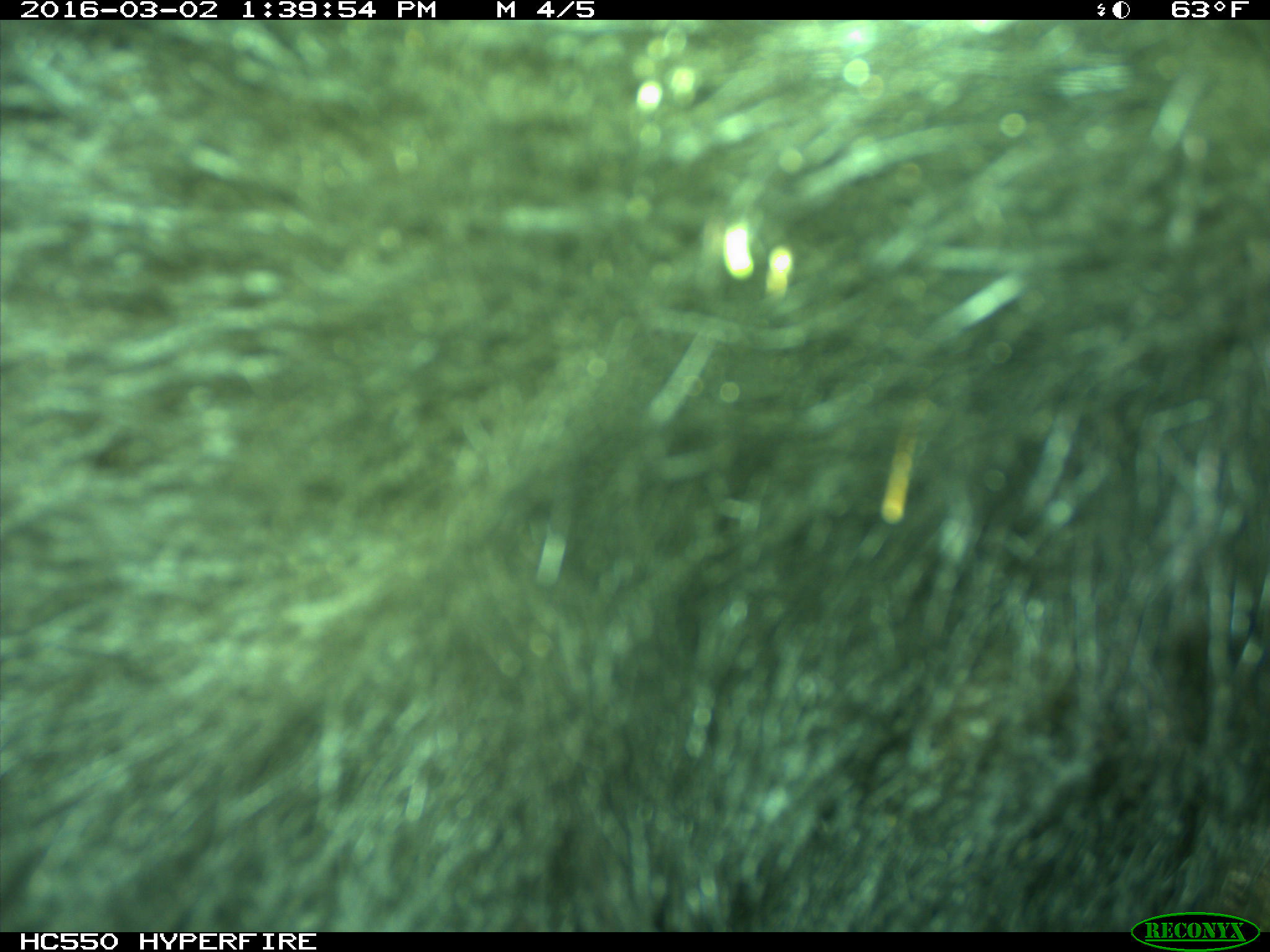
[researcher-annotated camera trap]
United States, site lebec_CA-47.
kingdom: Animalia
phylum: Chordata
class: Mammalia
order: Carnivora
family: Ursidae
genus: Ursus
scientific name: Ursus americanus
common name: american black bear